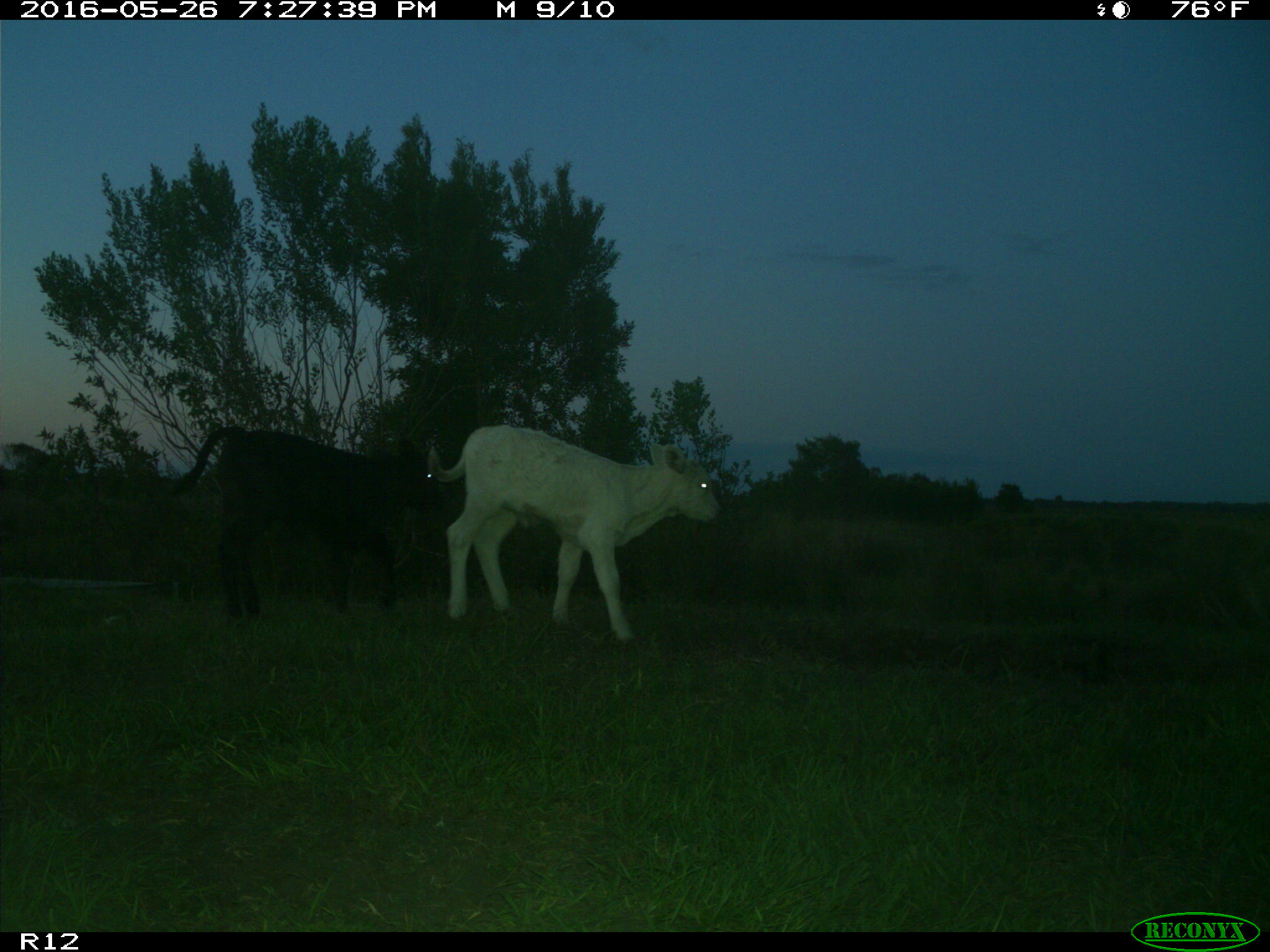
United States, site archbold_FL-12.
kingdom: Animalia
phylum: Chordata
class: Mammalia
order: Artiodactyla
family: Bovidae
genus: Bos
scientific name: Bos taurus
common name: domestic cow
Bos taurus (domestic cow).